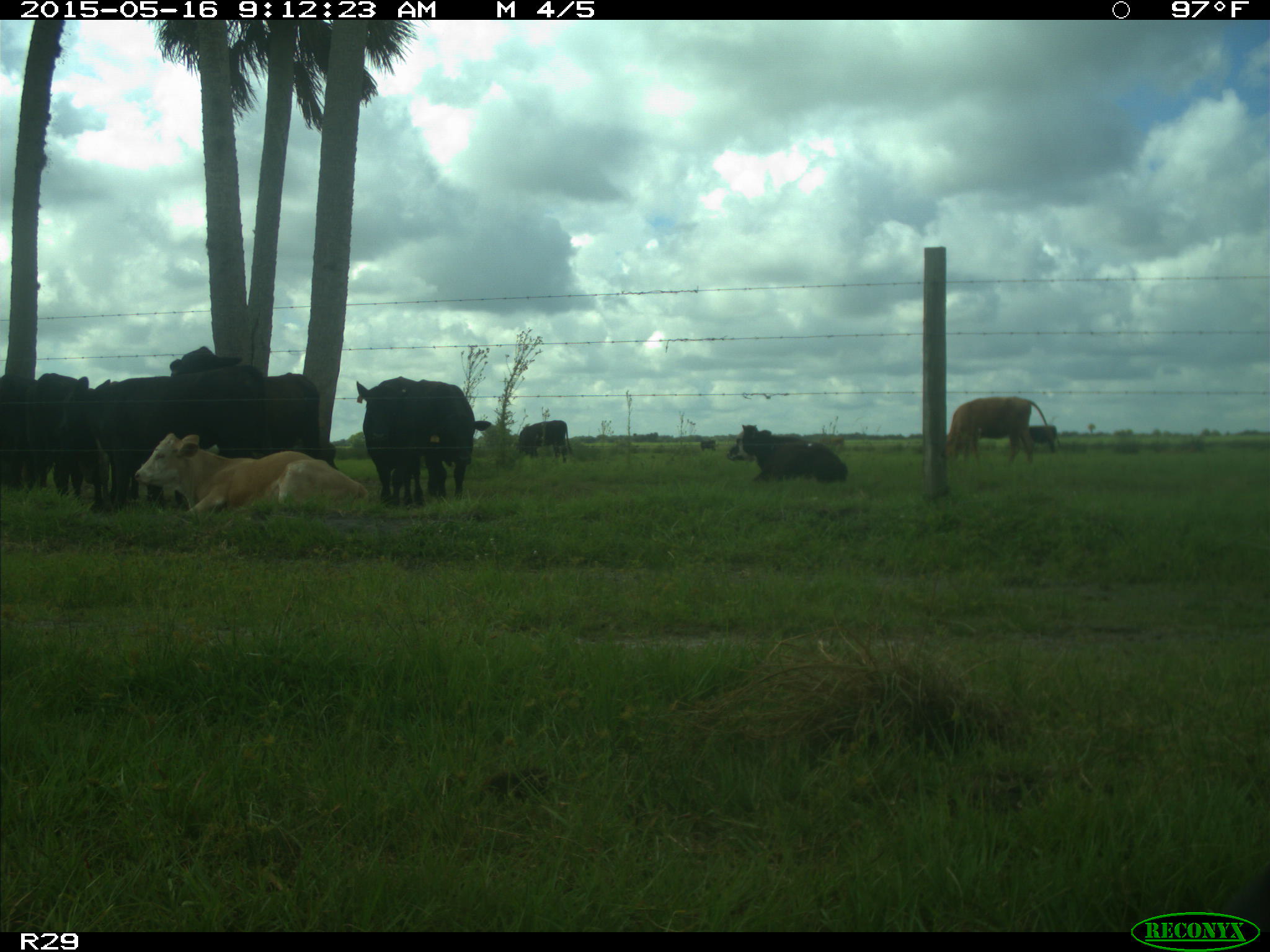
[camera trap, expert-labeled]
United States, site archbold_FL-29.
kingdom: Animalia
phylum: Chordata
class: Mammalia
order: Artiodactyla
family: Bovidae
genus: Bos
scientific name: Bos taurus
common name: domestic cow